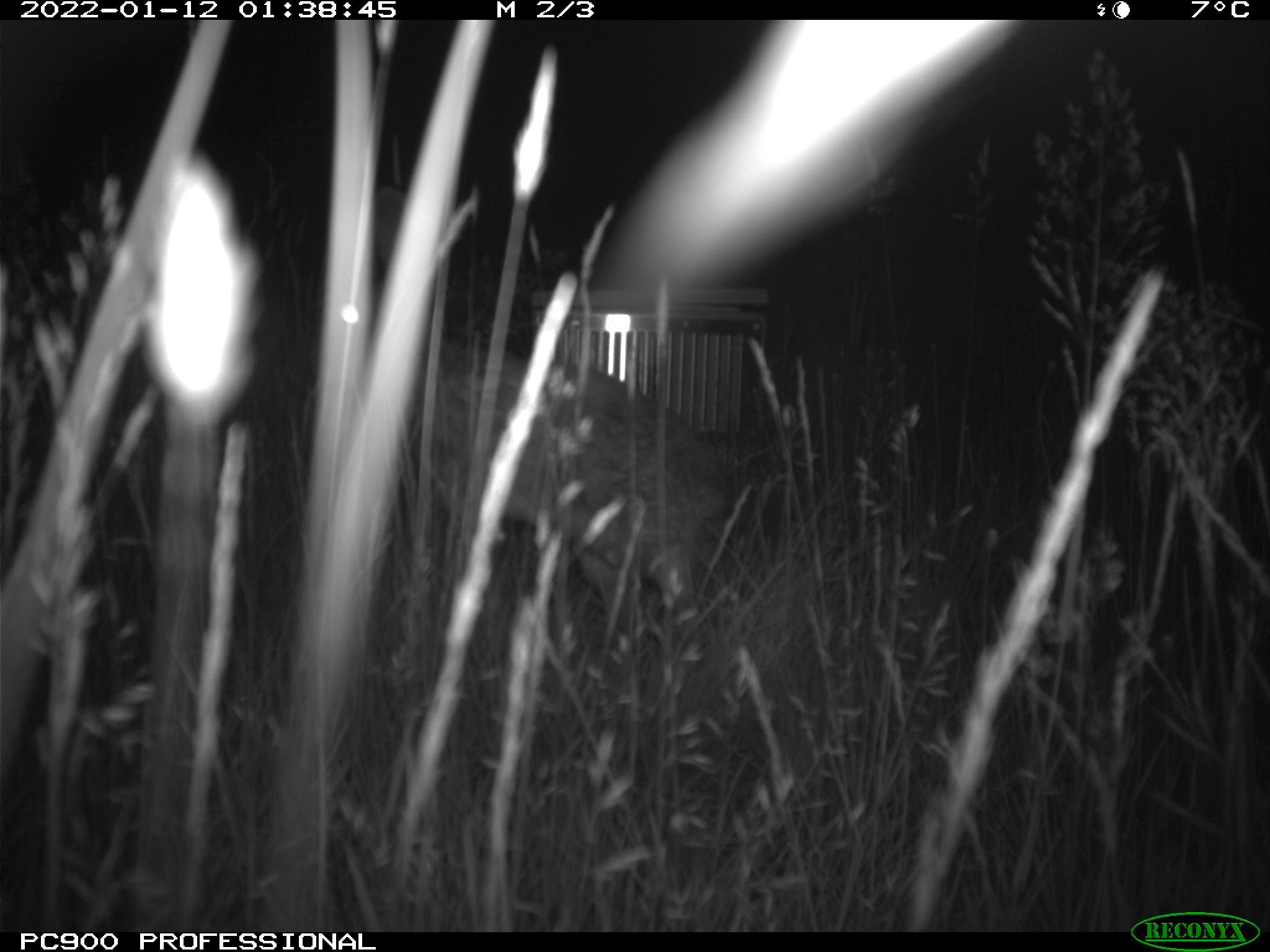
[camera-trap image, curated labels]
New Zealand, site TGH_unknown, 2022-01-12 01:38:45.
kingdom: Animalia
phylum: Chordata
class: Mammalia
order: Lagomorpha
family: Leporidae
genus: Oryctolagus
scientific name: Oryctolagus cuniculus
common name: european rabbit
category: rabbit